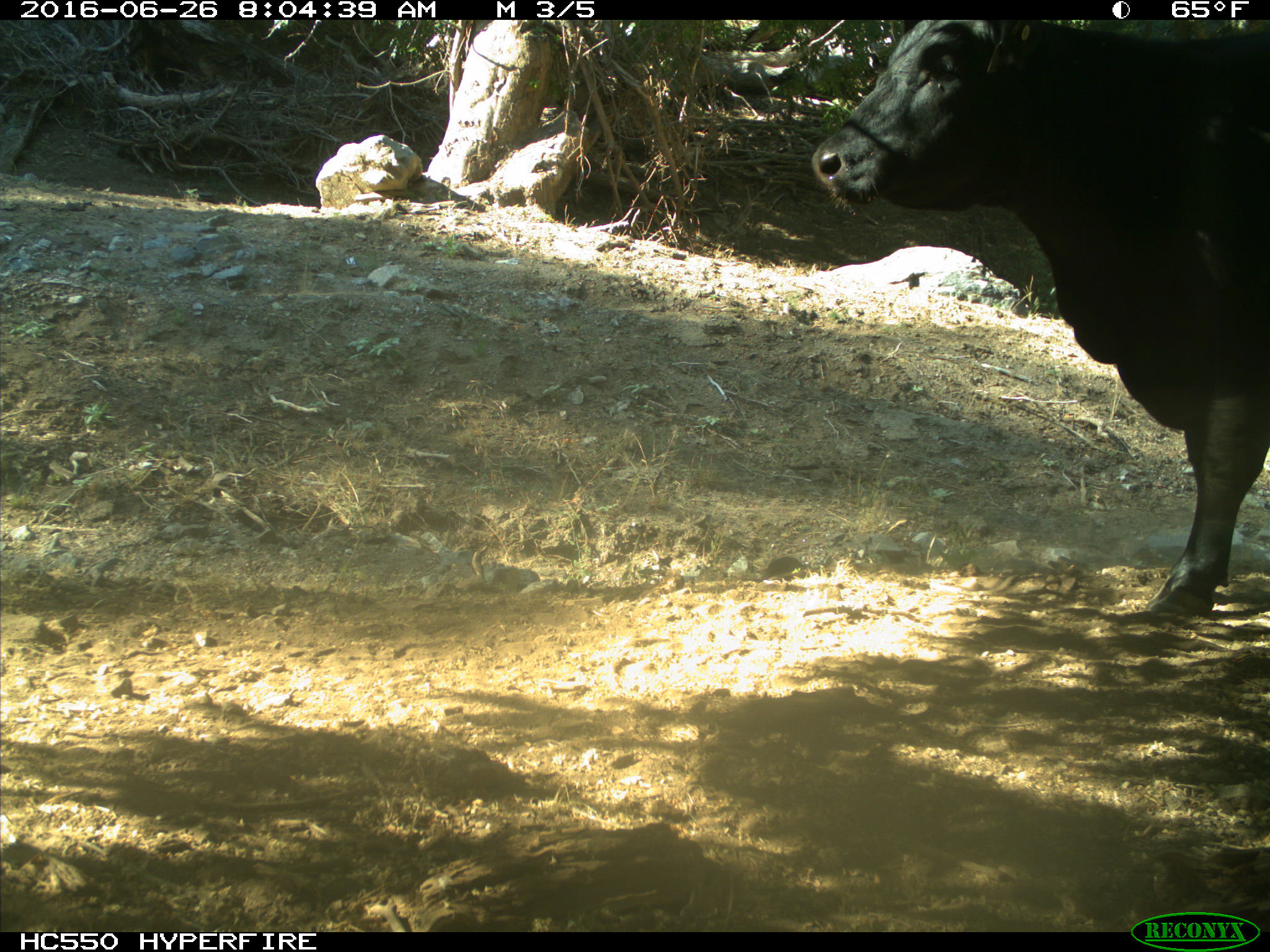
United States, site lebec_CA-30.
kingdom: Animalia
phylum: Chordata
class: Mammalia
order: Artiodactyla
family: Bovidae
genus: Bos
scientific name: Bos taurus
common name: domestic cow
Bos taurus (domestic cow).